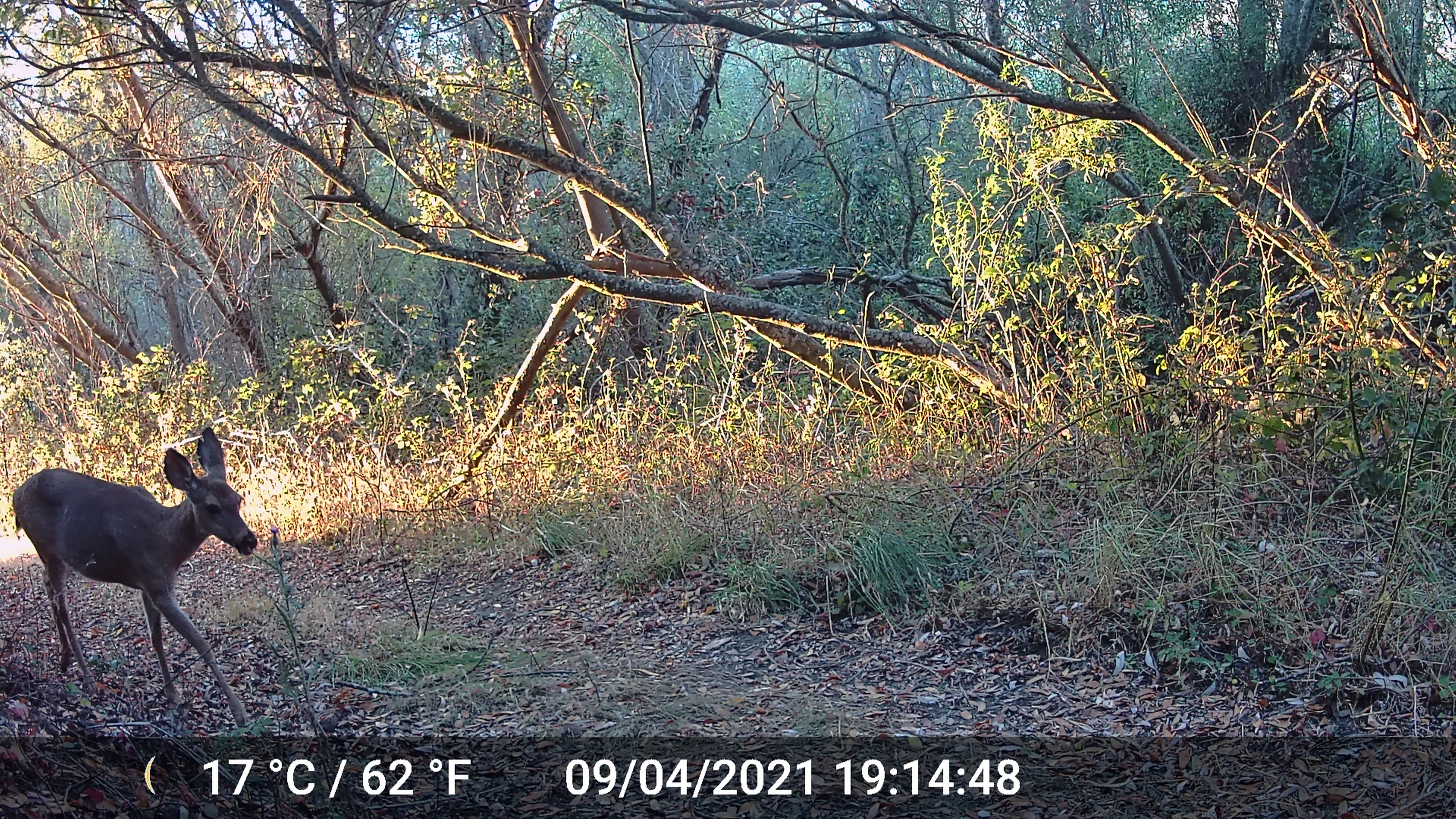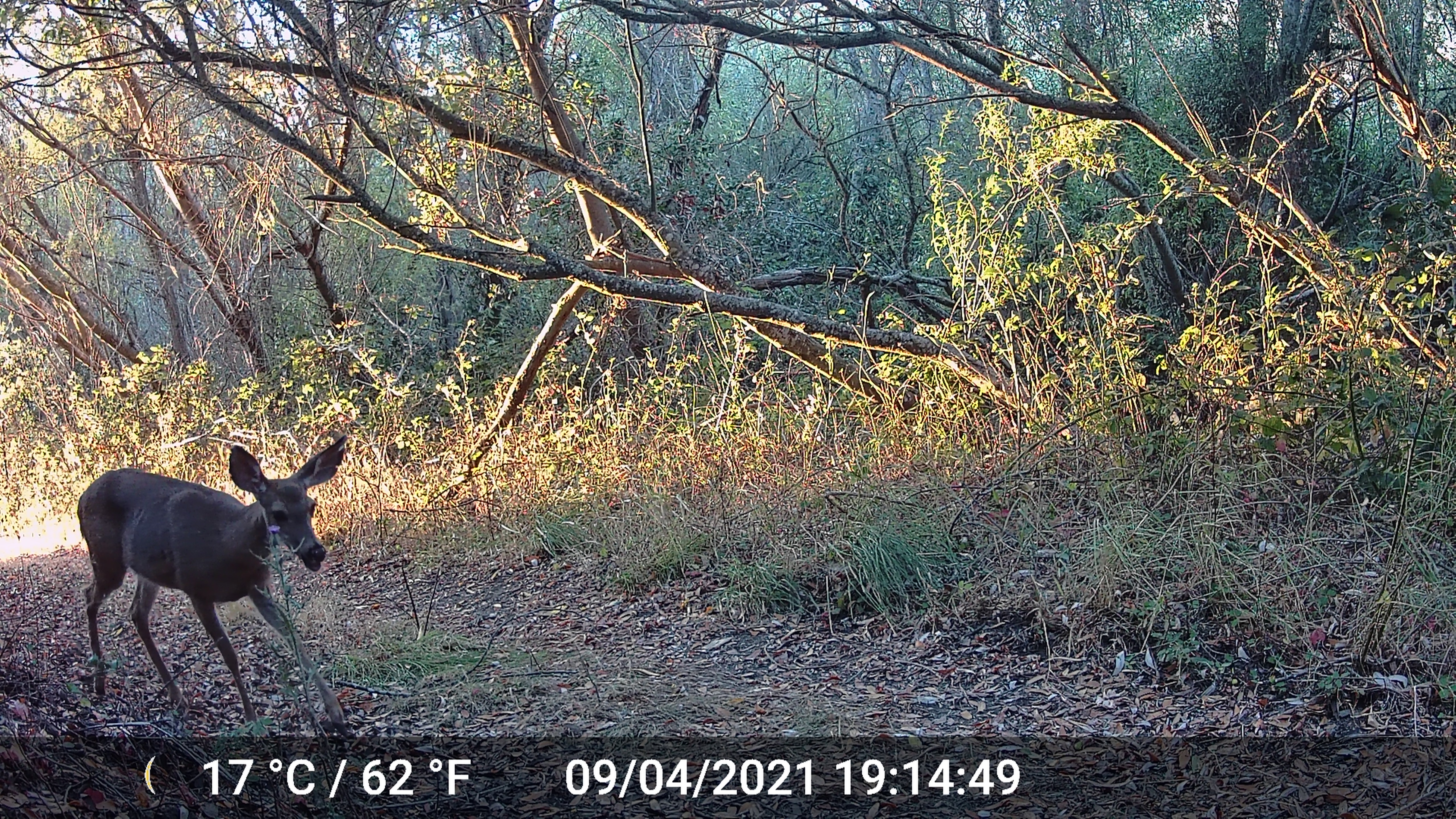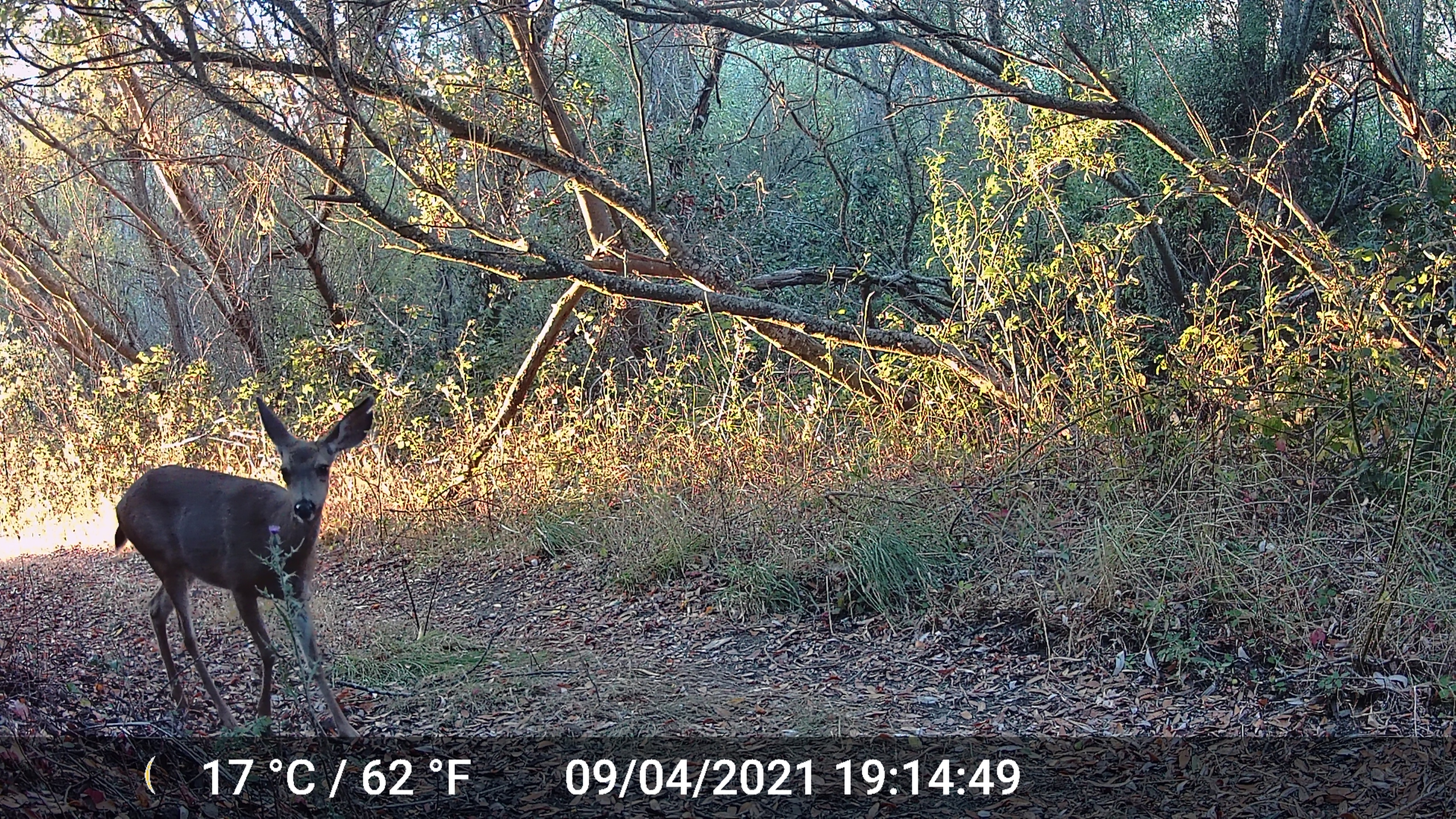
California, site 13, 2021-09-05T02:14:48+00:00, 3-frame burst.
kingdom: Animalia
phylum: Chordata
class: Mammalia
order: Artiodactyla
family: Cervidae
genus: Odocoileus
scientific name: Odocoileus hemionus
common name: mule deer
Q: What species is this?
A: Mule deer (Odocoileus hemionus).